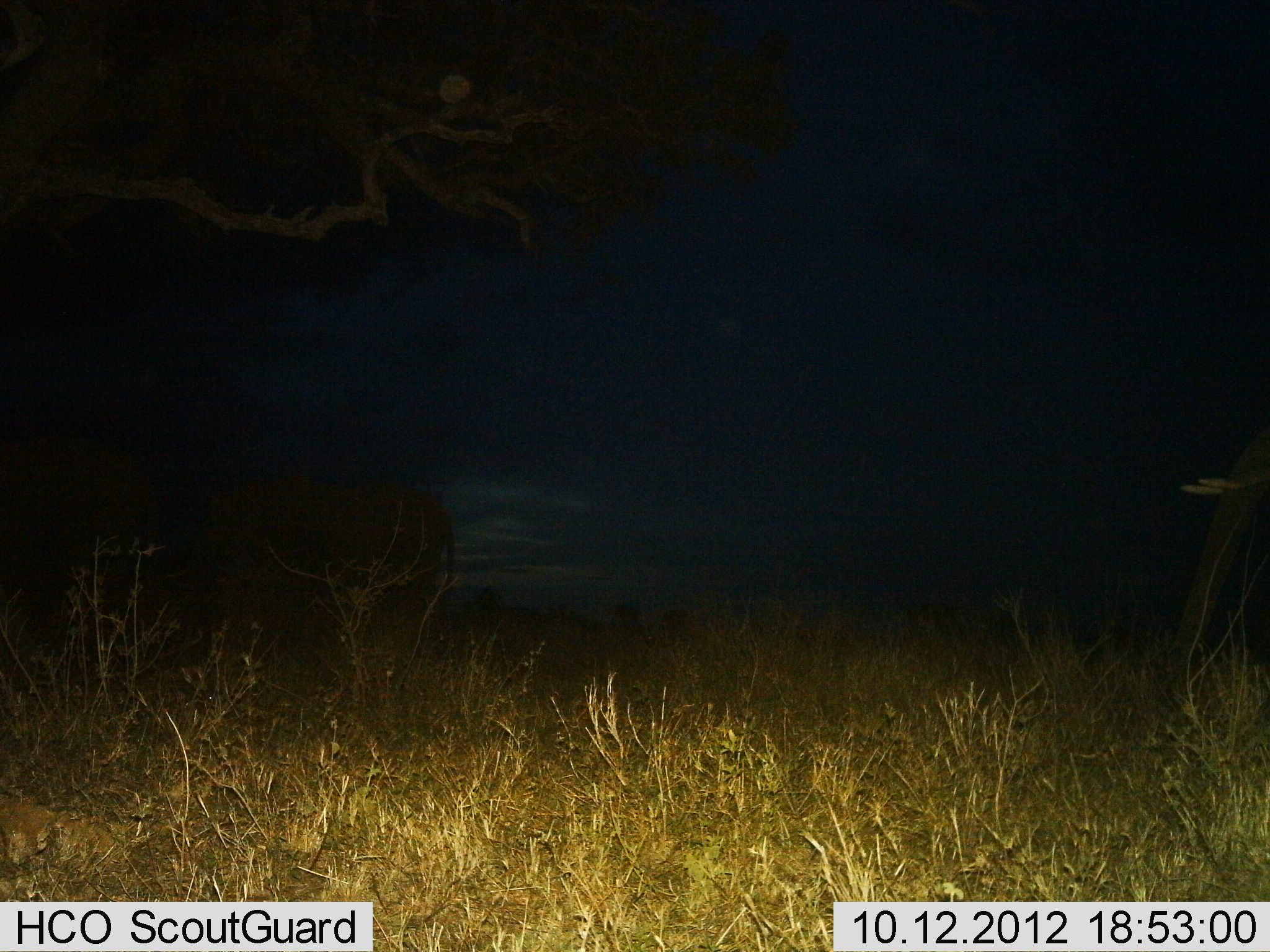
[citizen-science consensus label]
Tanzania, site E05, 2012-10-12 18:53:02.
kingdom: Animalia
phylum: Chordata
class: Mammalia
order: Proboscidea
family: Elephantidae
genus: Loxodonta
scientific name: Loxodonta africana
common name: african bush elephant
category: elephant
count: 1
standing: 50%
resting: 0%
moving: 50%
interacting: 0%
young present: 0%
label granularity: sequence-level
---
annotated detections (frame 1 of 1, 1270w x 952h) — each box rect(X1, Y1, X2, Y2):
animal: rect(190, 478, 457, 689); rect(1, 439, 167, 713)